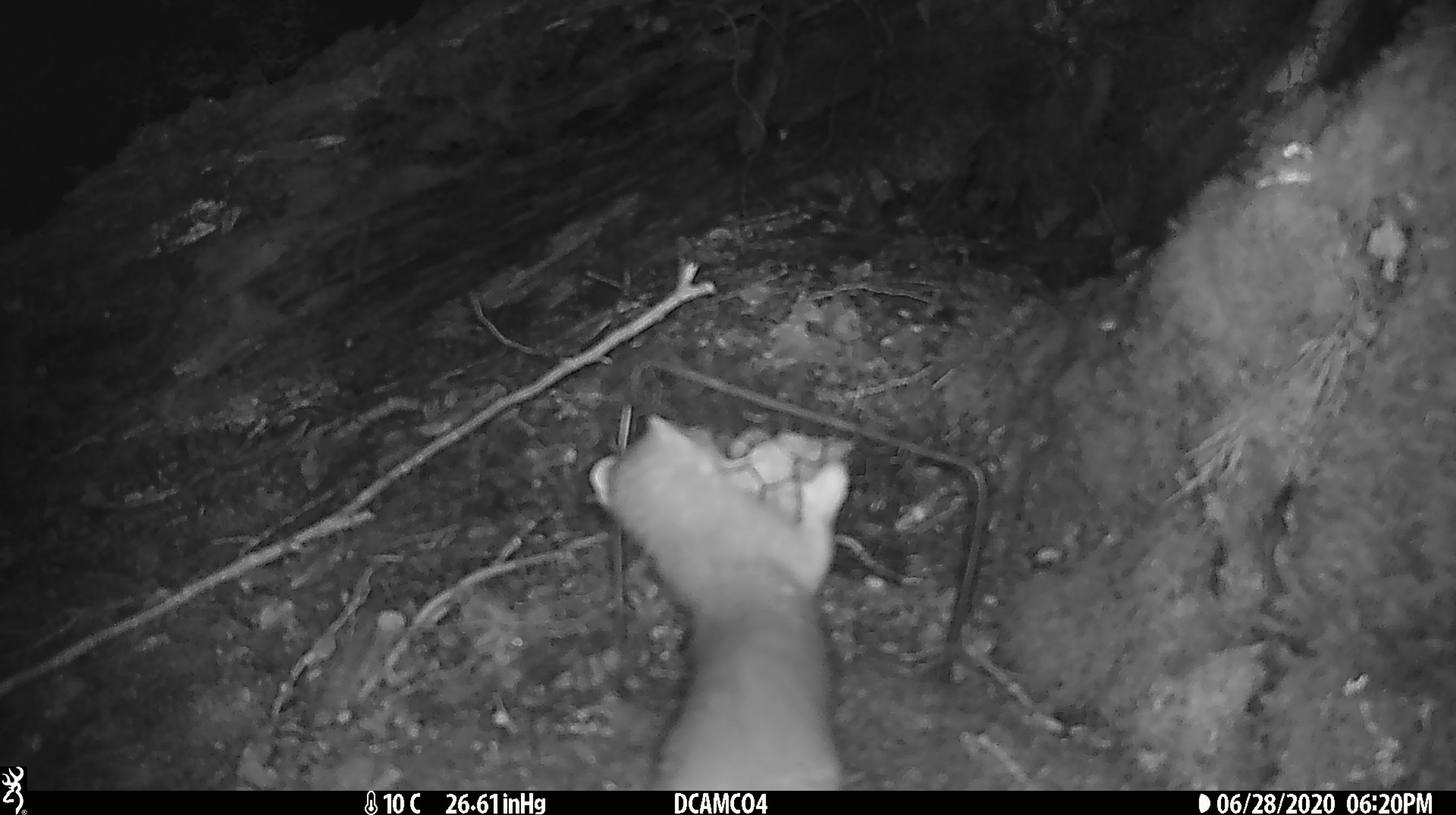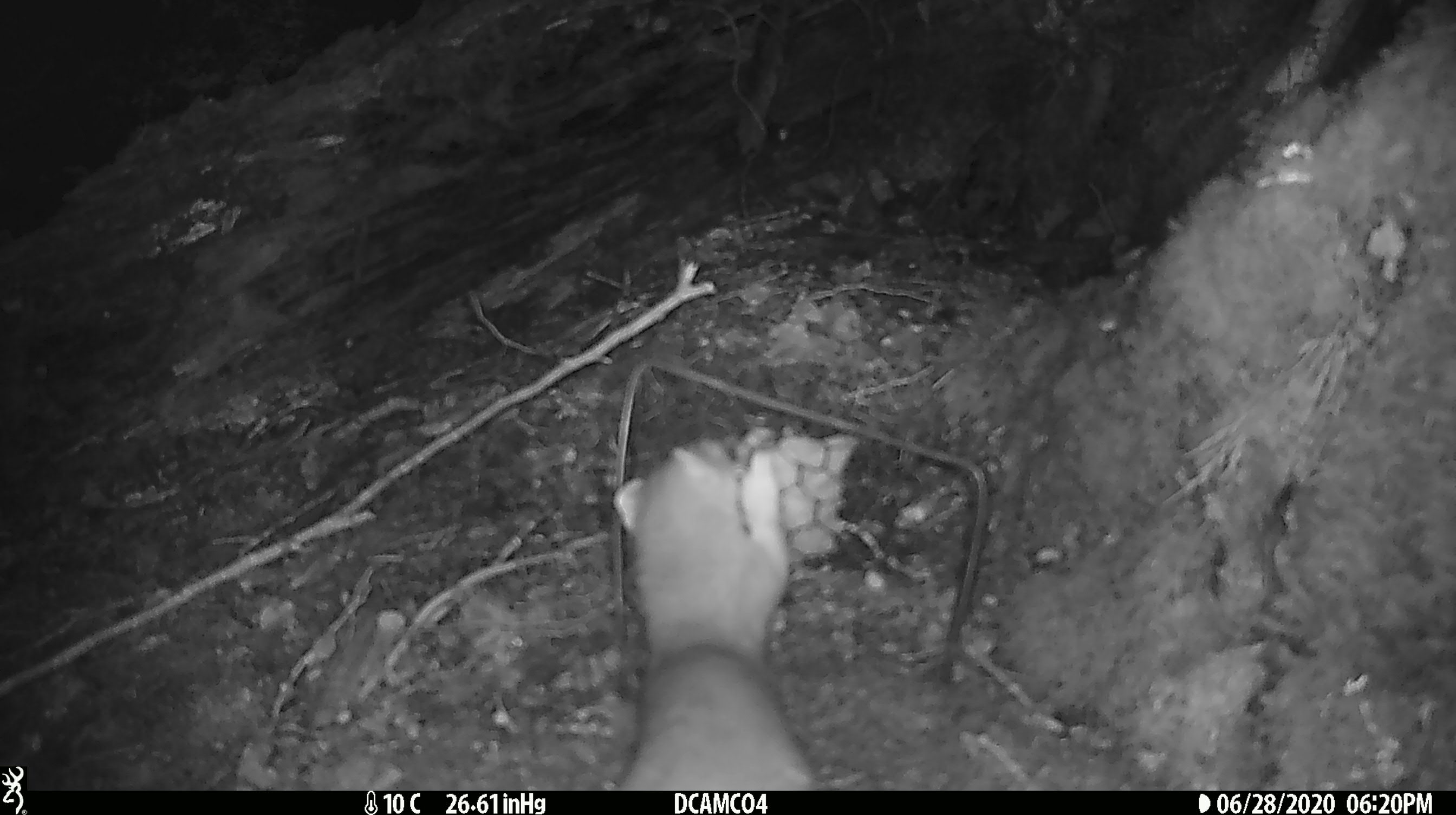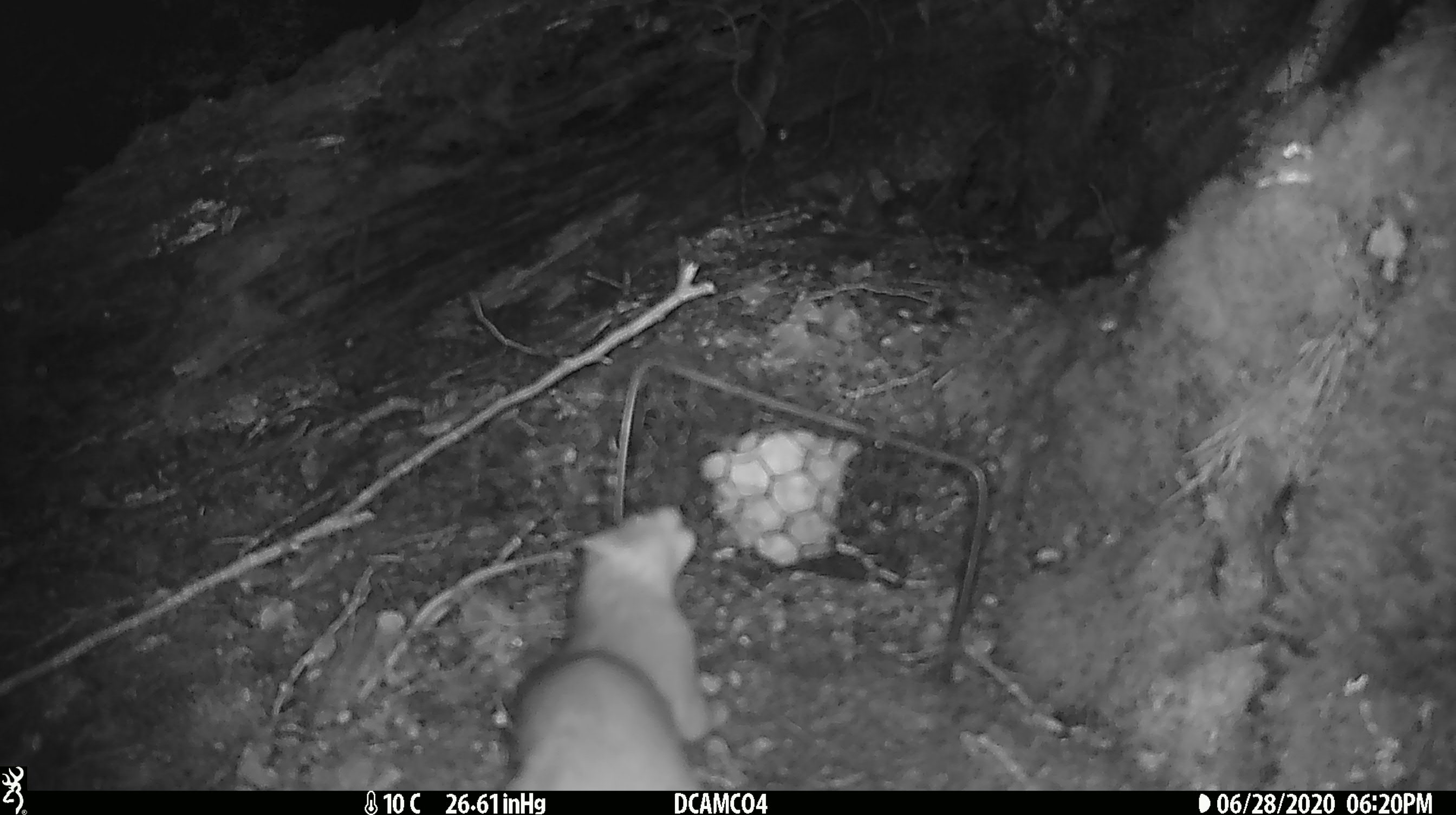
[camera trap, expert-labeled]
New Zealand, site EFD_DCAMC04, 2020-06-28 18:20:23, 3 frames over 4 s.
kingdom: Animalia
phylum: Chordata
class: Mammalia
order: Carnivora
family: Mustelidae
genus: Mustela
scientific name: Mustela erminea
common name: stoat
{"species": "stoat (Mustela erminea)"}